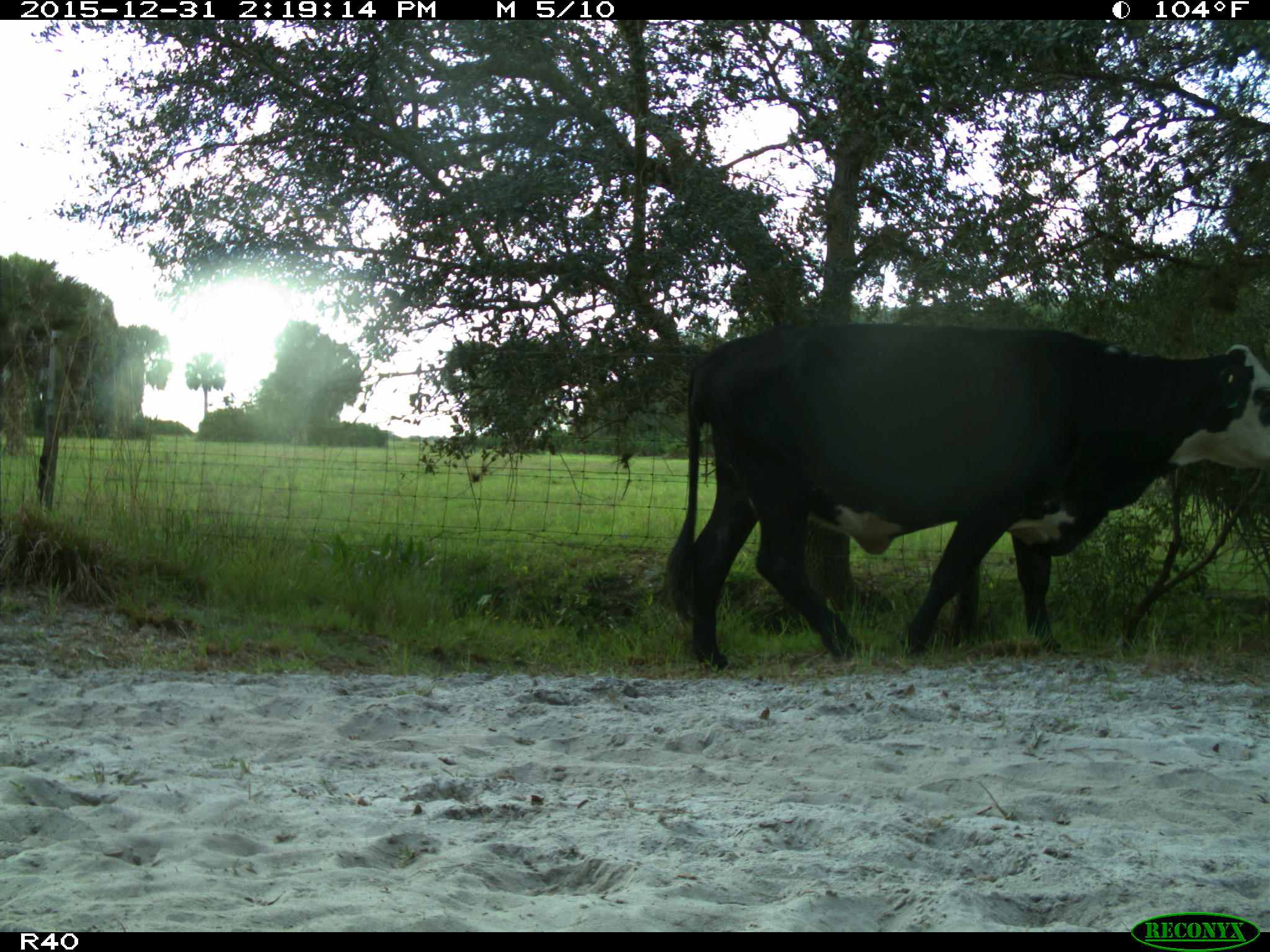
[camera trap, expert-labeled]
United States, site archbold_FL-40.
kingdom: Animalia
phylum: Chordata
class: Mammalia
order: Artiodactyla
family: Bovidae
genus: Bos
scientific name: Bos taurus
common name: domestic cow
Bos taurus (domestic cow).